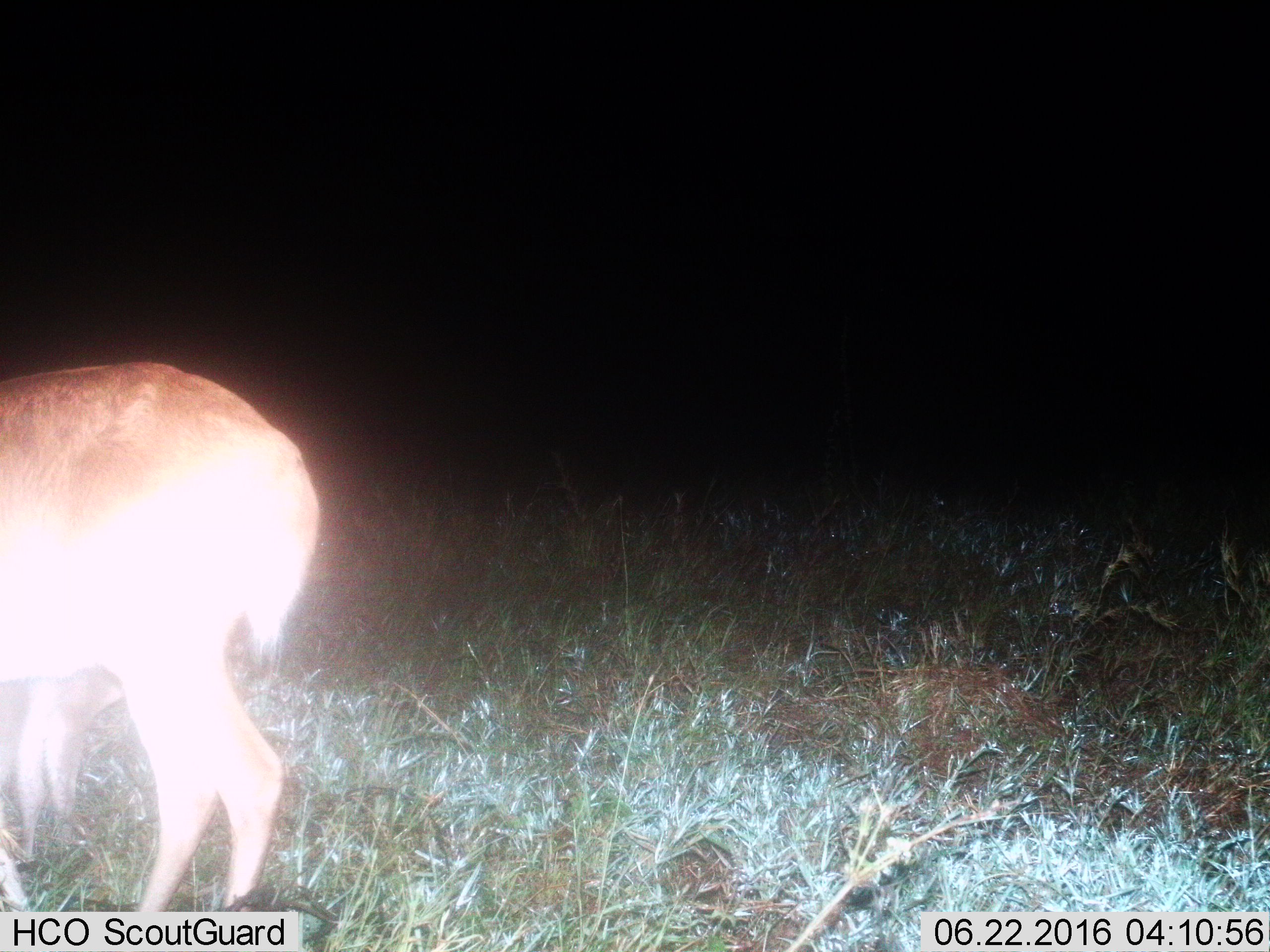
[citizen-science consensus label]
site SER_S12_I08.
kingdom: Animalia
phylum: Chordata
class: Mammalia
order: Artiodactyla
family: Bovidae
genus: Redunca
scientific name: Redunca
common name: reedbuck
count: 2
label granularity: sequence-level